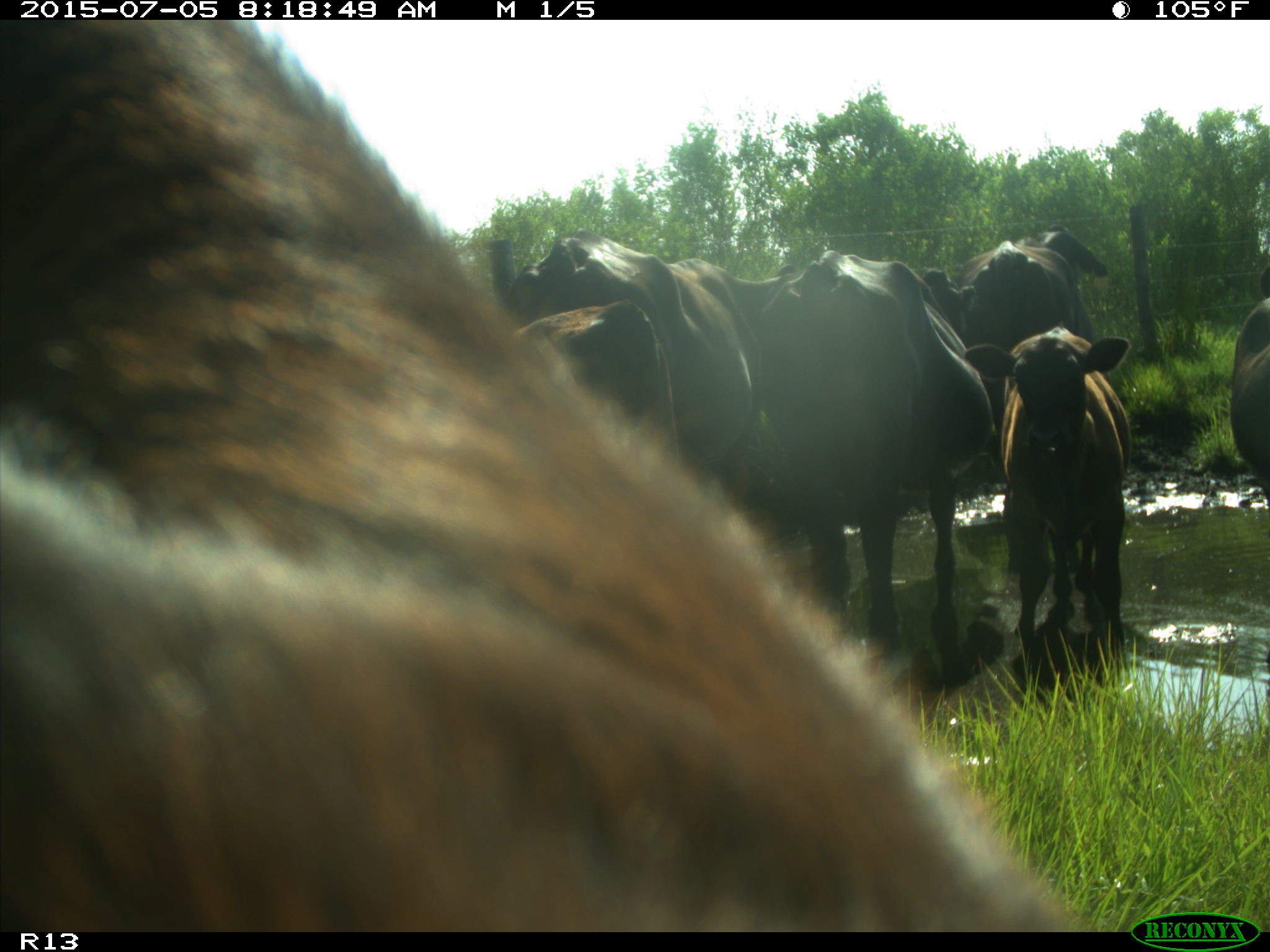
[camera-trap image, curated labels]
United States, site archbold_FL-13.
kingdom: Animalia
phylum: Chordata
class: Mammalia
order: Artiodactyla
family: Bovidae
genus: Bos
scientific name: Bos taurus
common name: domestic cow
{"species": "Bos taurus (domestic cow)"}